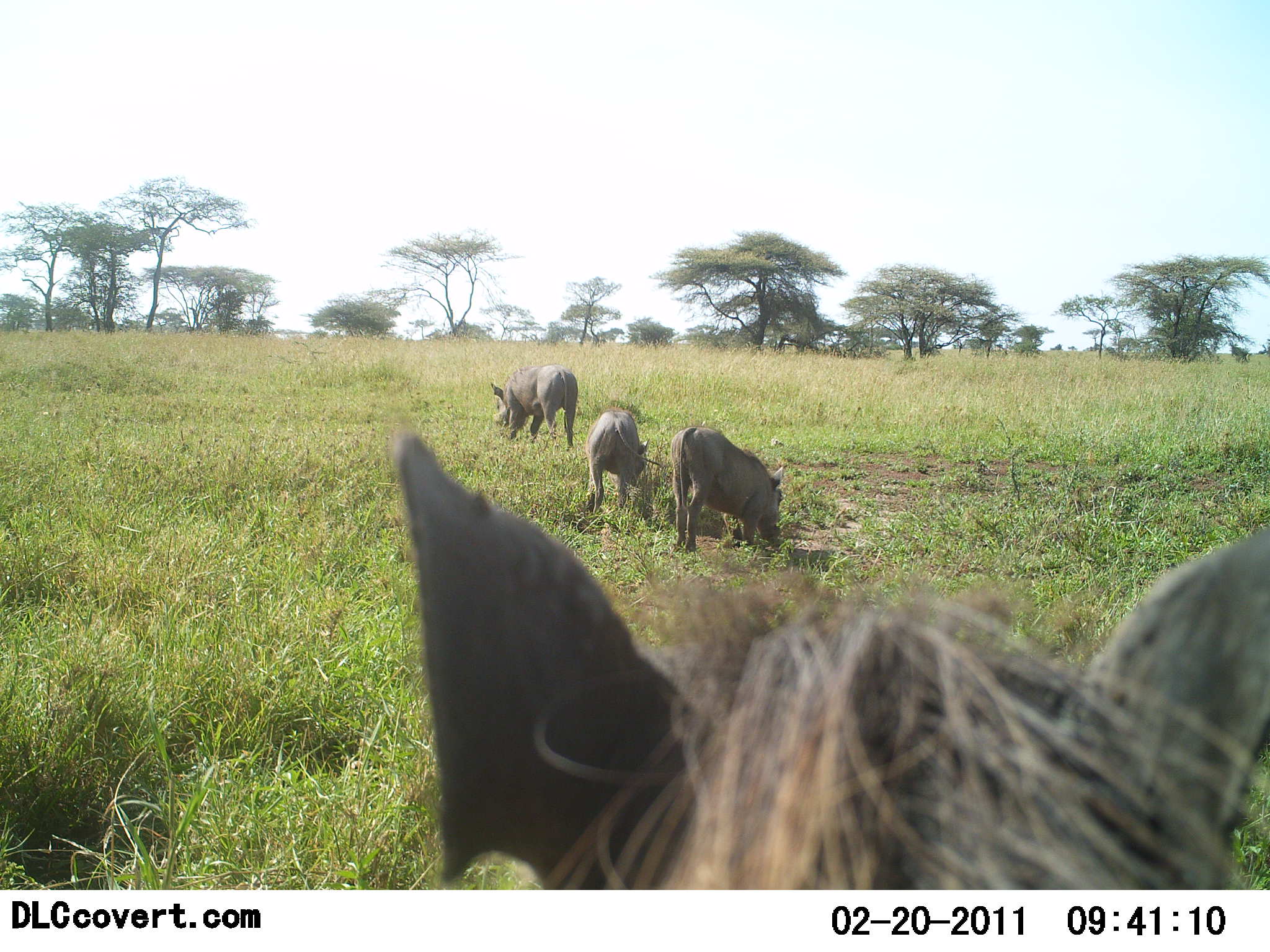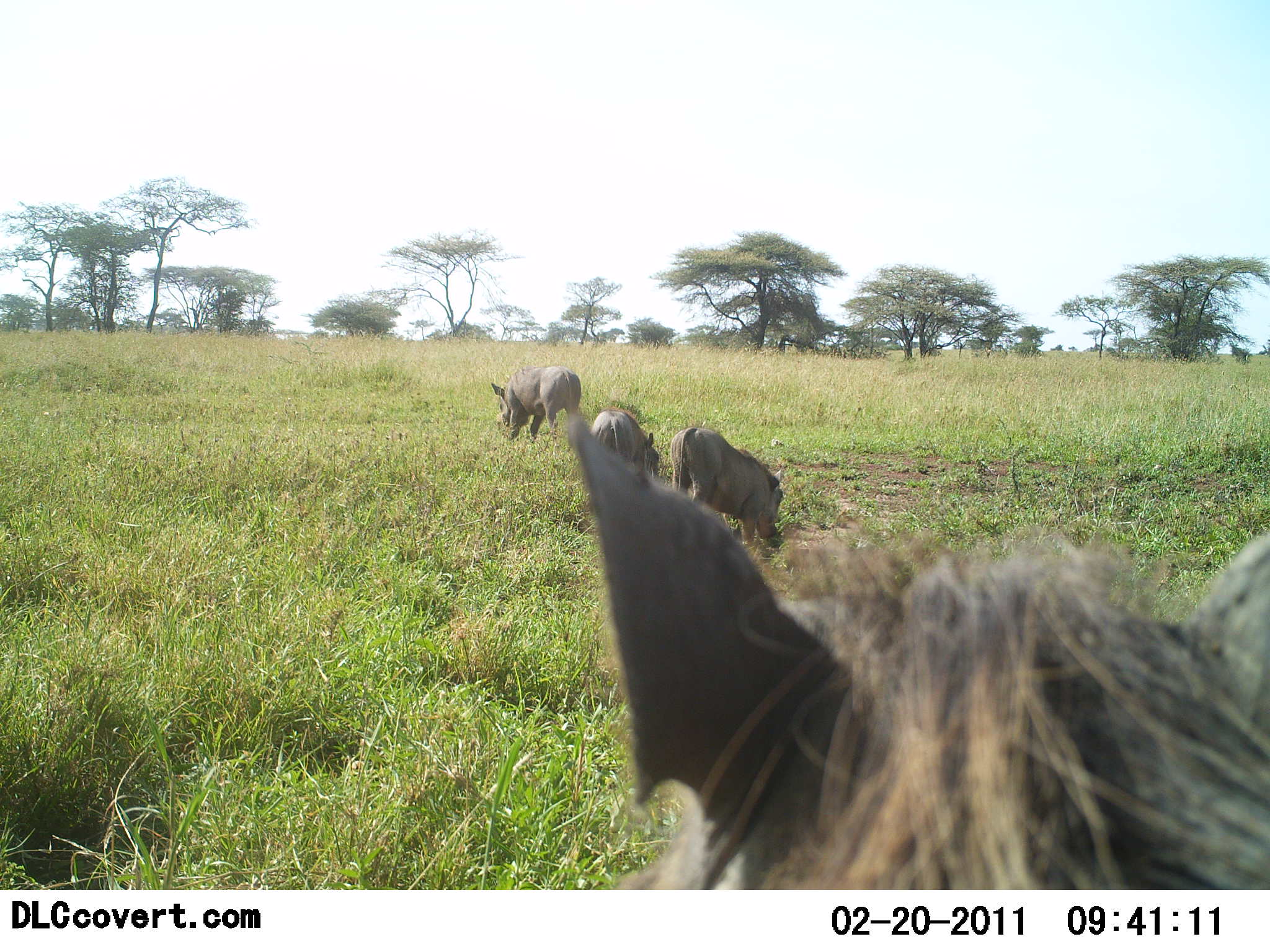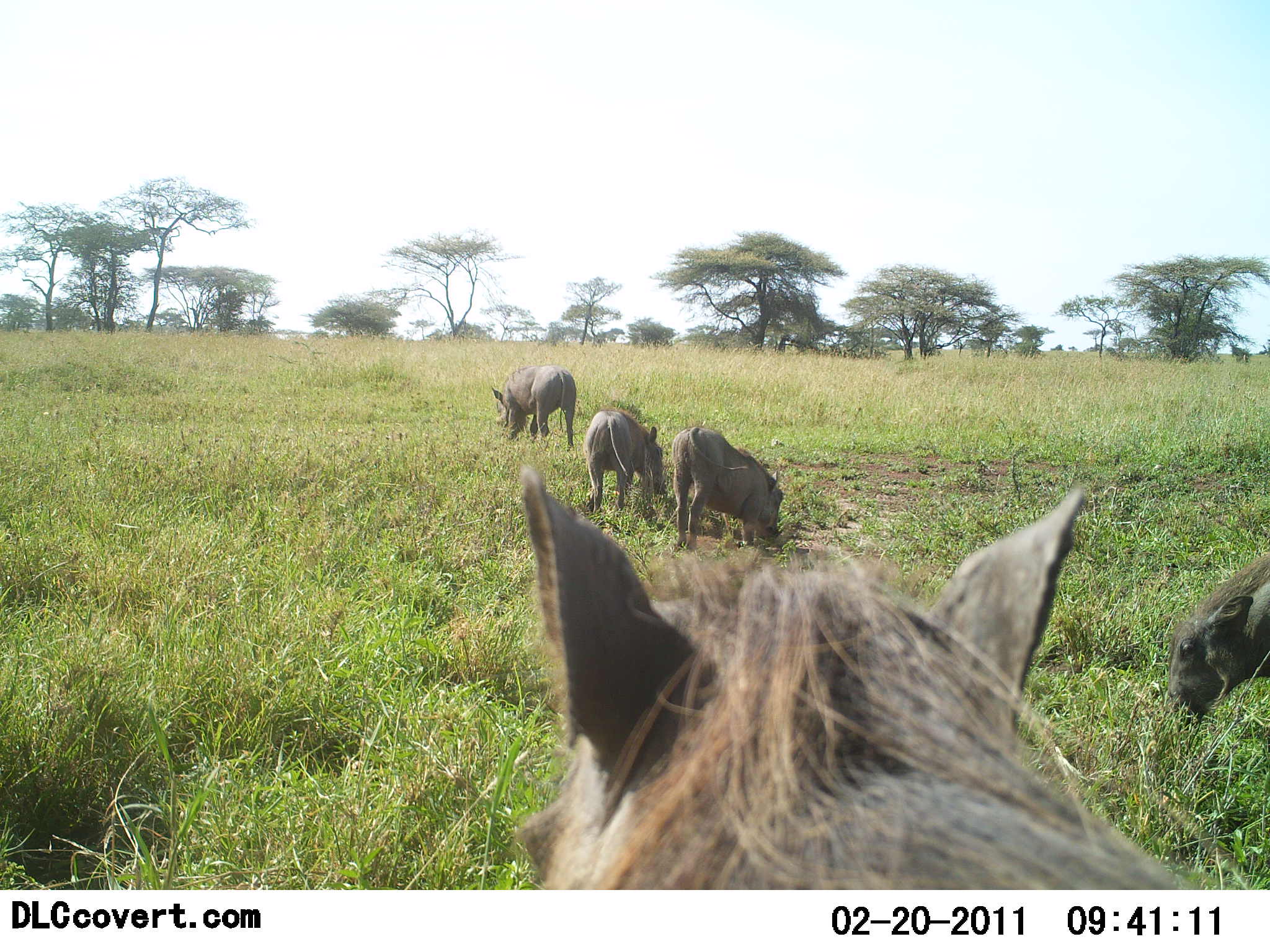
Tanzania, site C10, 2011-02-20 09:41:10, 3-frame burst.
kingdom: Animalia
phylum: Chordata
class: Mammalia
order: Artiodactyla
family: Suidae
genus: Phacochoerus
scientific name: Phacochoerus africanus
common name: warthog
Warthog (Phacochoerus africanus), count 5. Behavior (volunteer vote fractions): standing 18%, resting 0%, moving 45%, interacting 0%. Young present (vote fraction): 0%. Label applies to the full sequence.